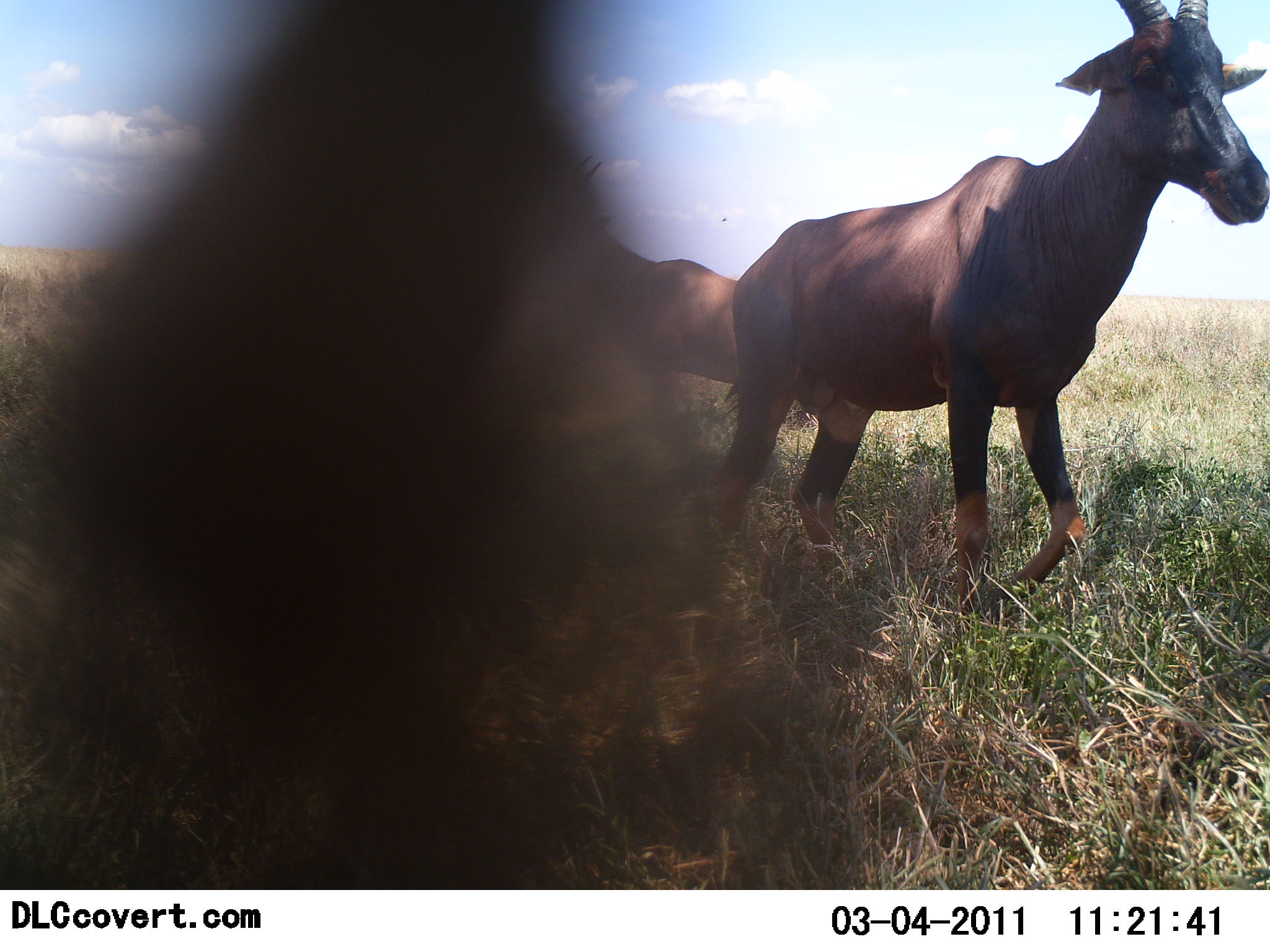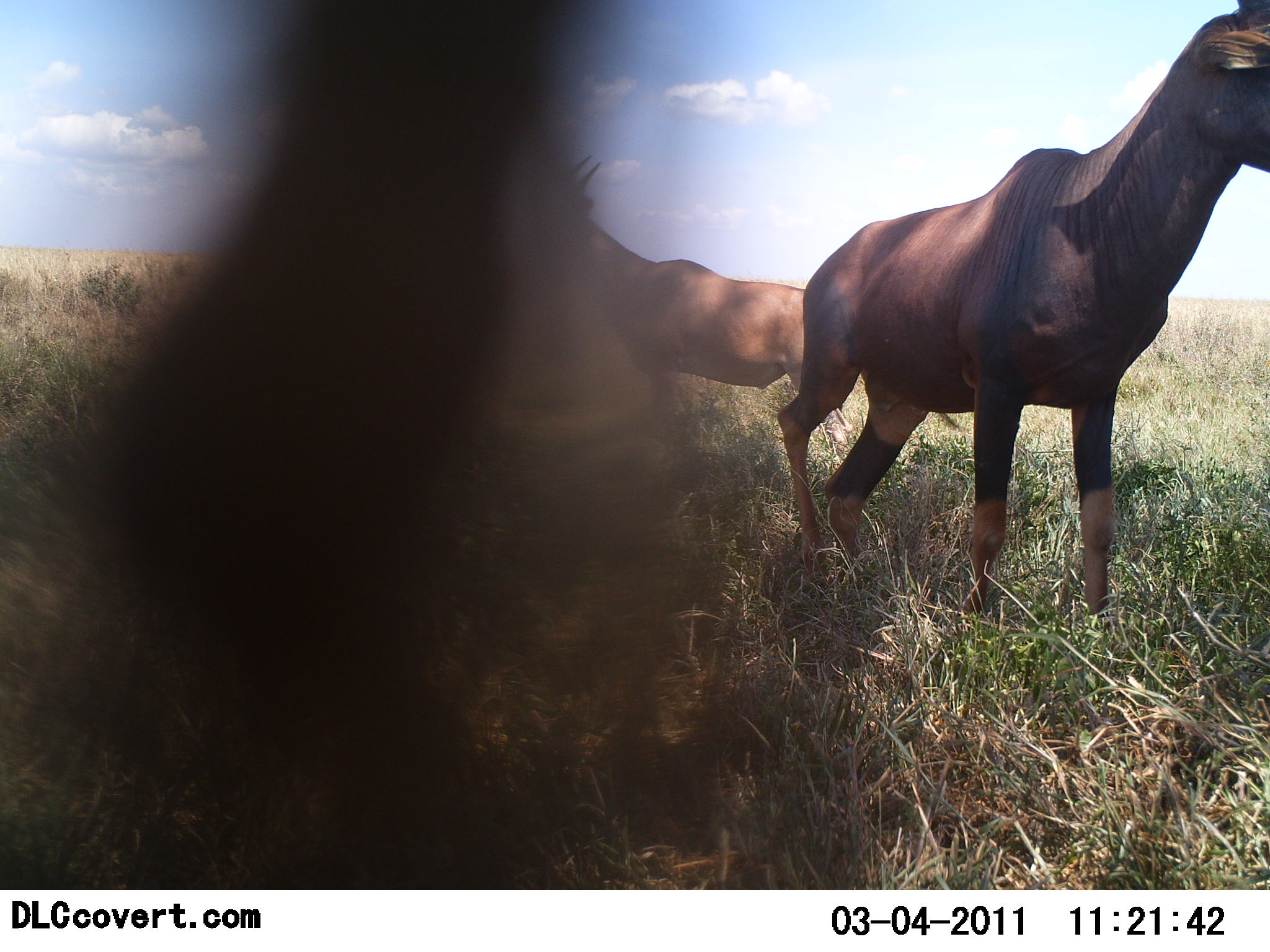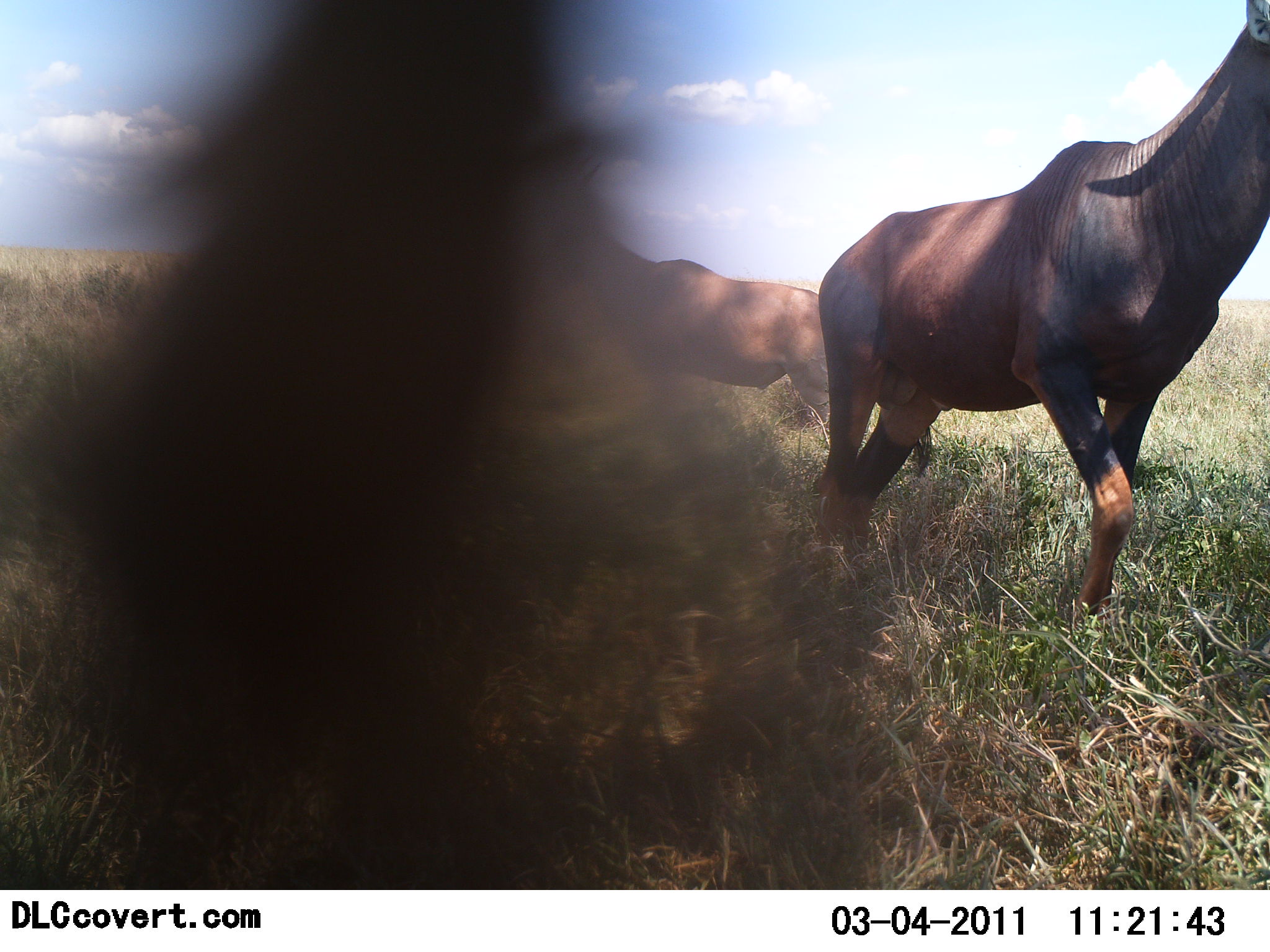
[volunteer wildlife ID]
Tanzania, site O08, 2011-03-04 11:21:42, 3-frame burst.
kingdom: Animalia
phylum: Chordata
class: Mammalia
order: Artiodactyla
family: Bovidae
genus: Damaliscus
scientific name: Damaliscus lunatus jimela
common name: topi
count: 2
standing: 69%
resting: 0%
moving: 54%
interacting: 0%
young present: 0%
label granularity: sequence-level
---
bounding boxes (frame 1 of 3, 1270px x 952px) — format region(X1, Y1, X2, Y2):
animal: region(0, 1, 681, 889); region(712, 0, 1267, 617); region(565, 154, 815, 440)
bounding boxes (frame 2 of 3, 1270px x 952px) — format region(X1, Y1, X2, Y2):
animal: region(0, 1, 768, 891); region(776, 1, 1270, 617); region(565, 154, 815, 440)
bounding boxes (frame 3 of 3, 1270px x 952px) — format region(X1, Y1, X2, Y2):
animal: region(0, 0, 698, 891); region(815, 0, 1267, 626); region(584, 154, 836, 440)